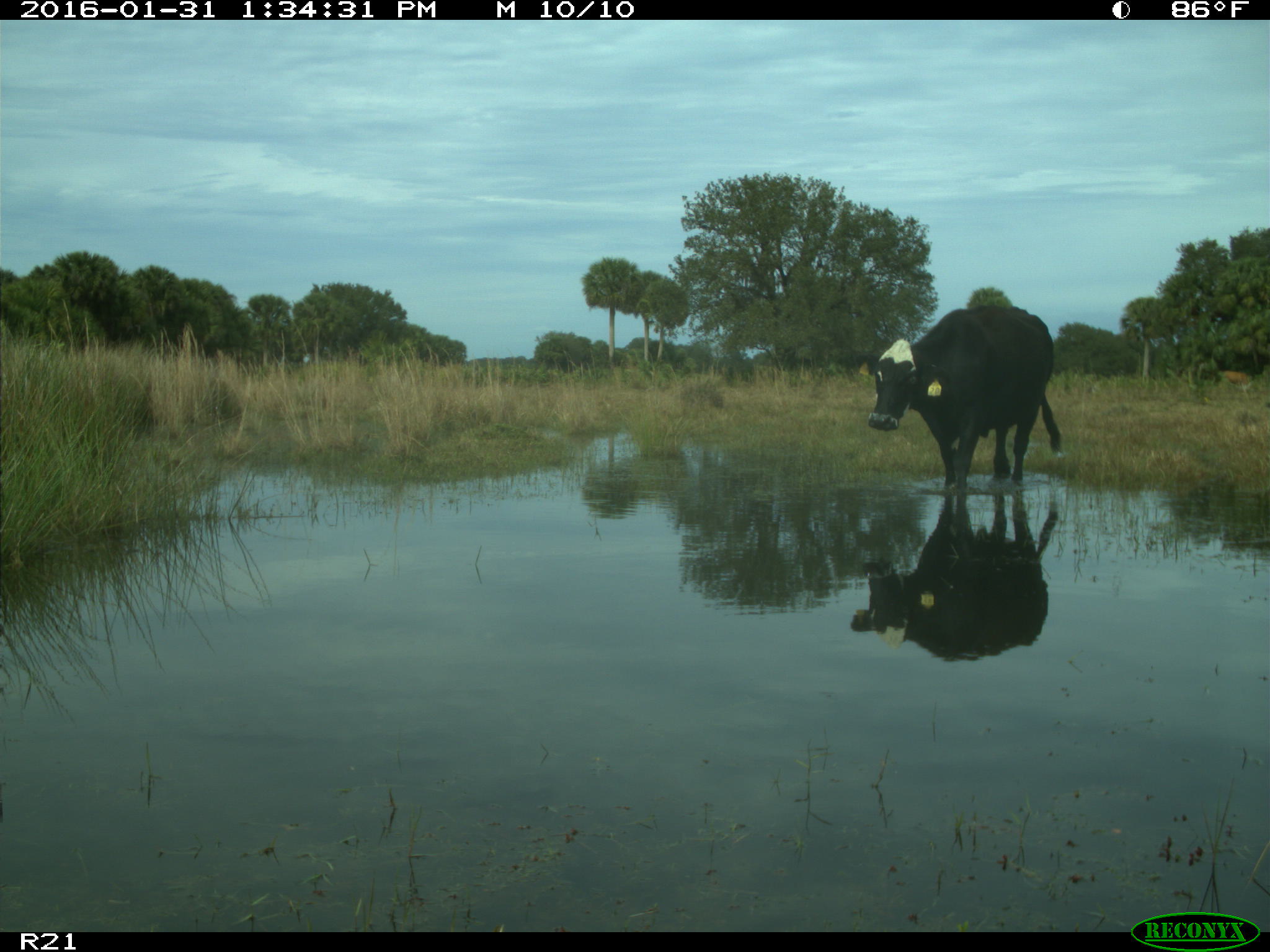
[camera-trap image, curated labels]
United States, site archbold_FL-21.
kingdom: Animalia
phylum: Chordata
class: Mammalia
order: Artiodactyla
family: Bovidae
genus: Bos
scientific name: Bos taurus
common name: domestic cow